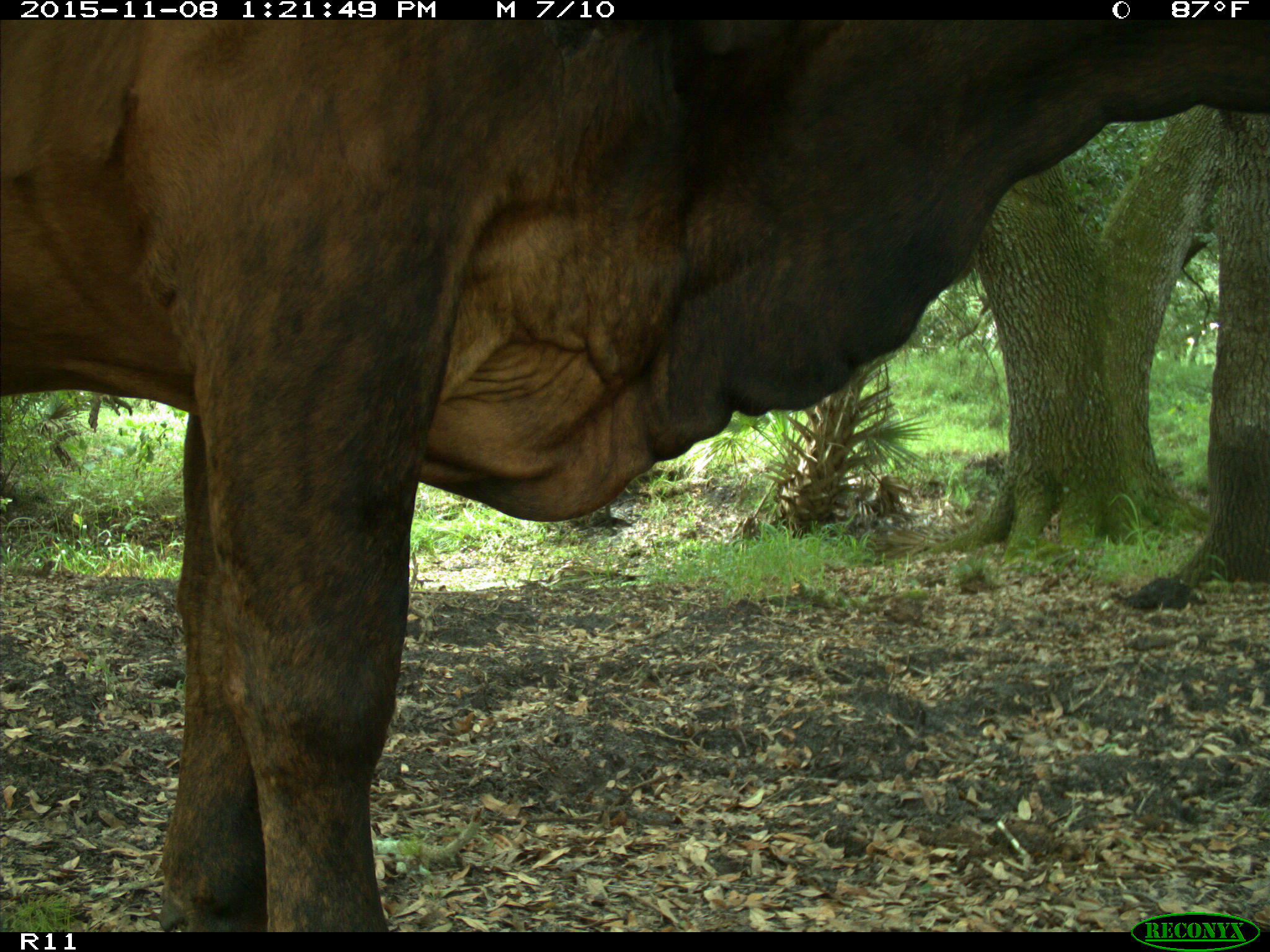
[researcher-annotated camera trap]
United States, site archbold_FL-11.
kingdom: Animalia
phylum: Chordata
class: Mammalia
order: Artiodactyla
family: Bovidae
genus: Bos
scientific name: Bos taurus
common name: domestic cow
Bos taurus (domestic cow).